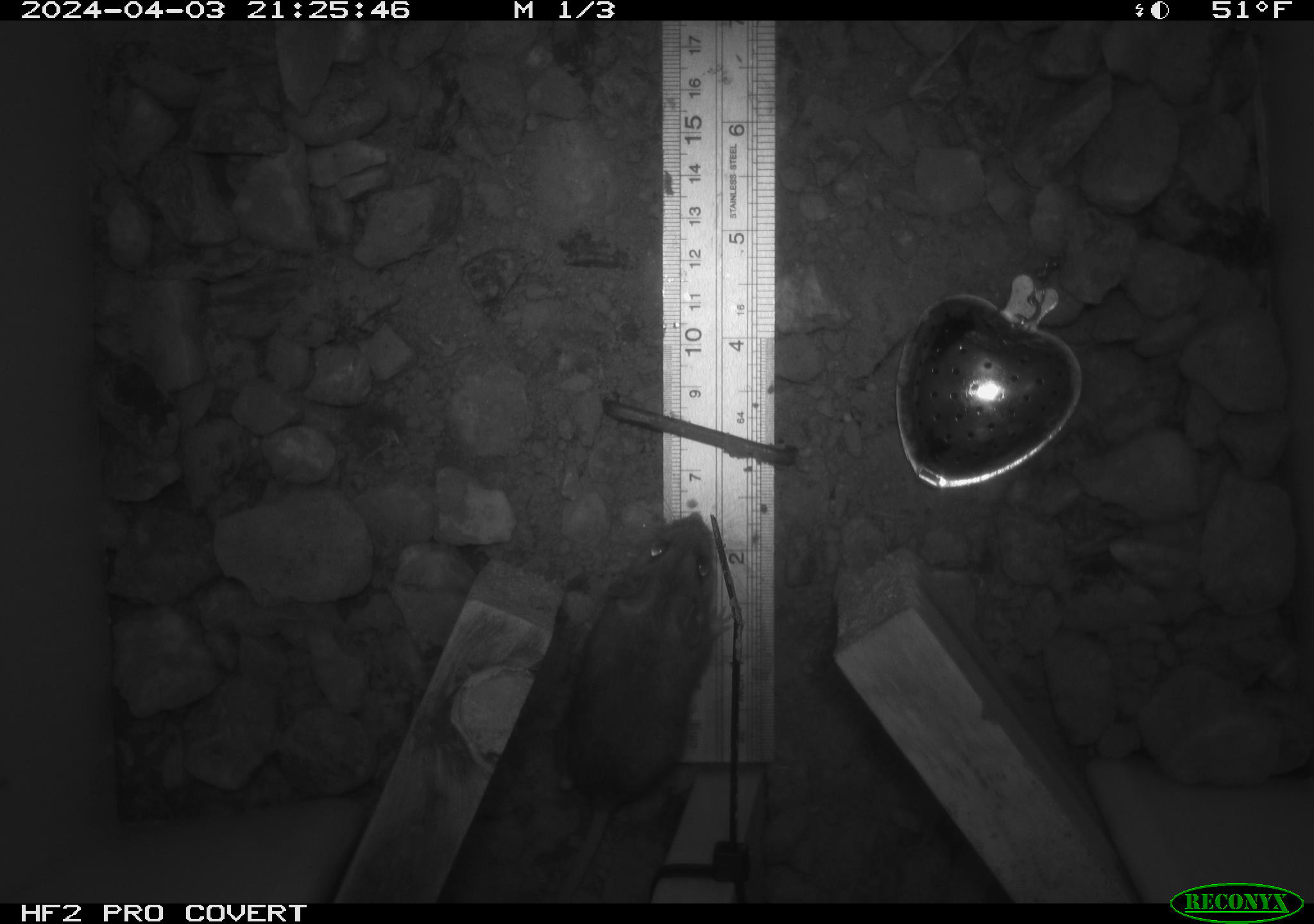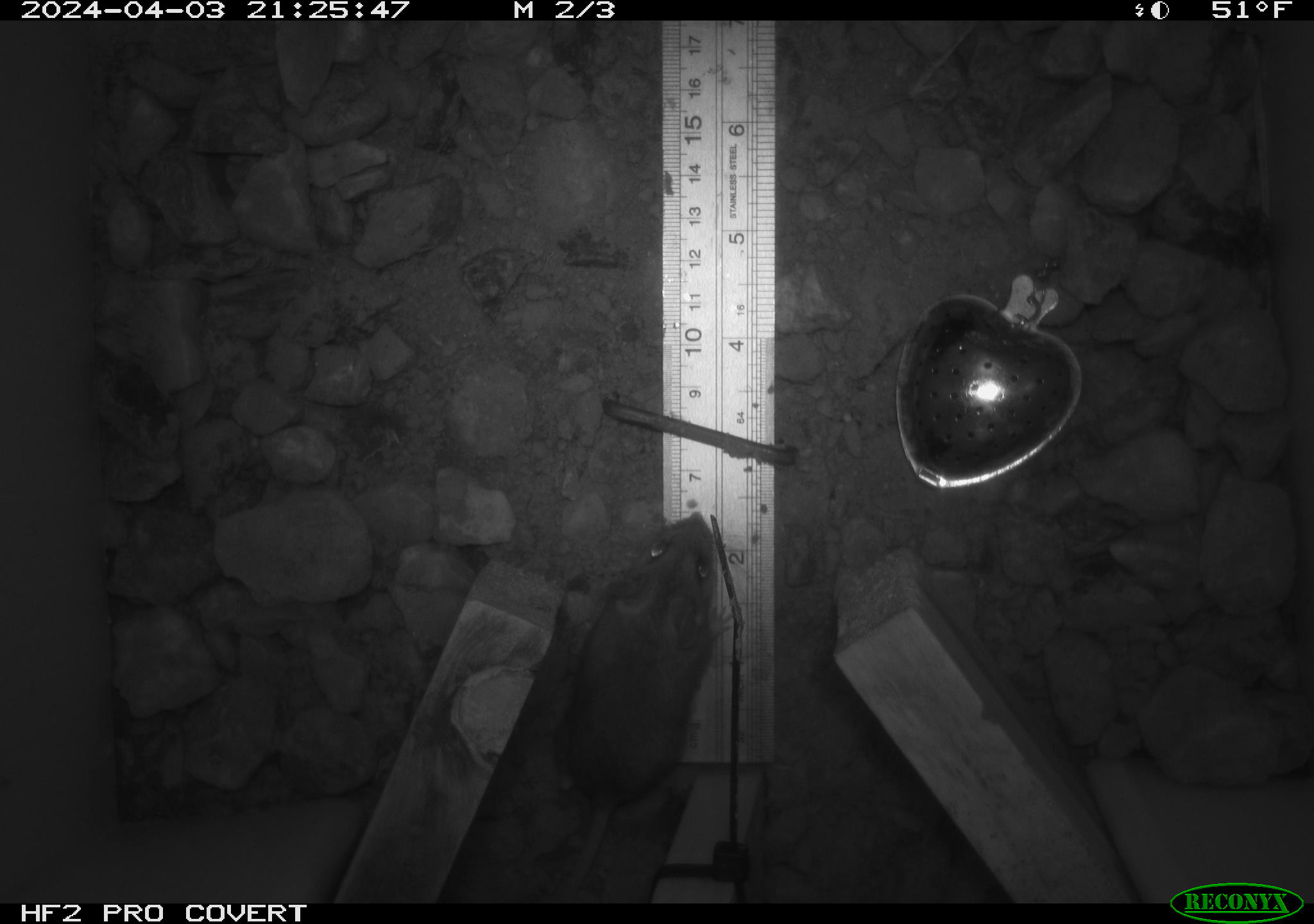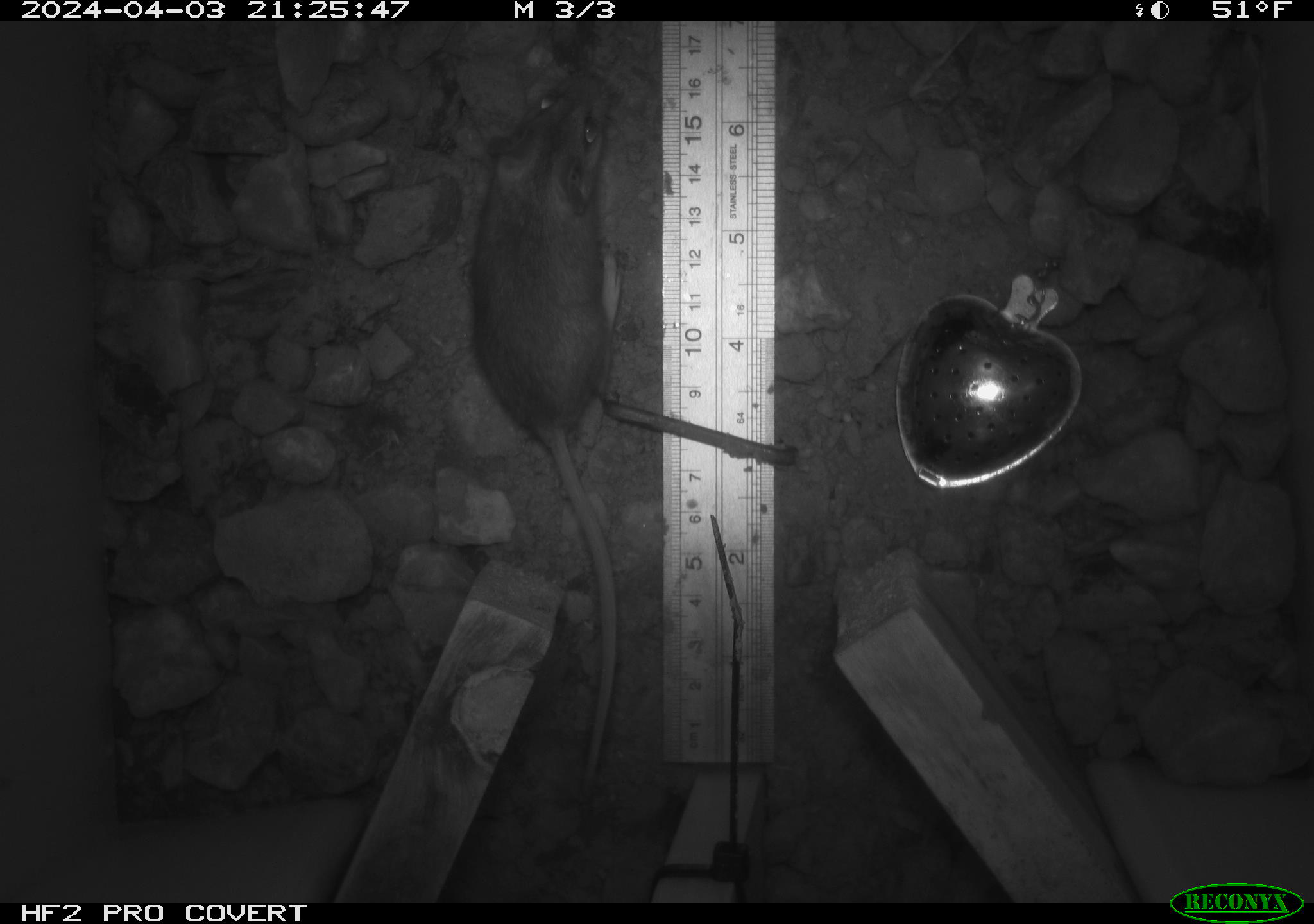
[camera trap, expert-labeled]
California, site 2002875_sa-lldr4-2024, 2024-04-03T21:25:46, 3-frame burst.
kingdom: Animalia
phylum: Chordata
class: Mammalia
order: Rodentia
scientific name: Rodentia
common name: rodent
Rodent (Rodentia).